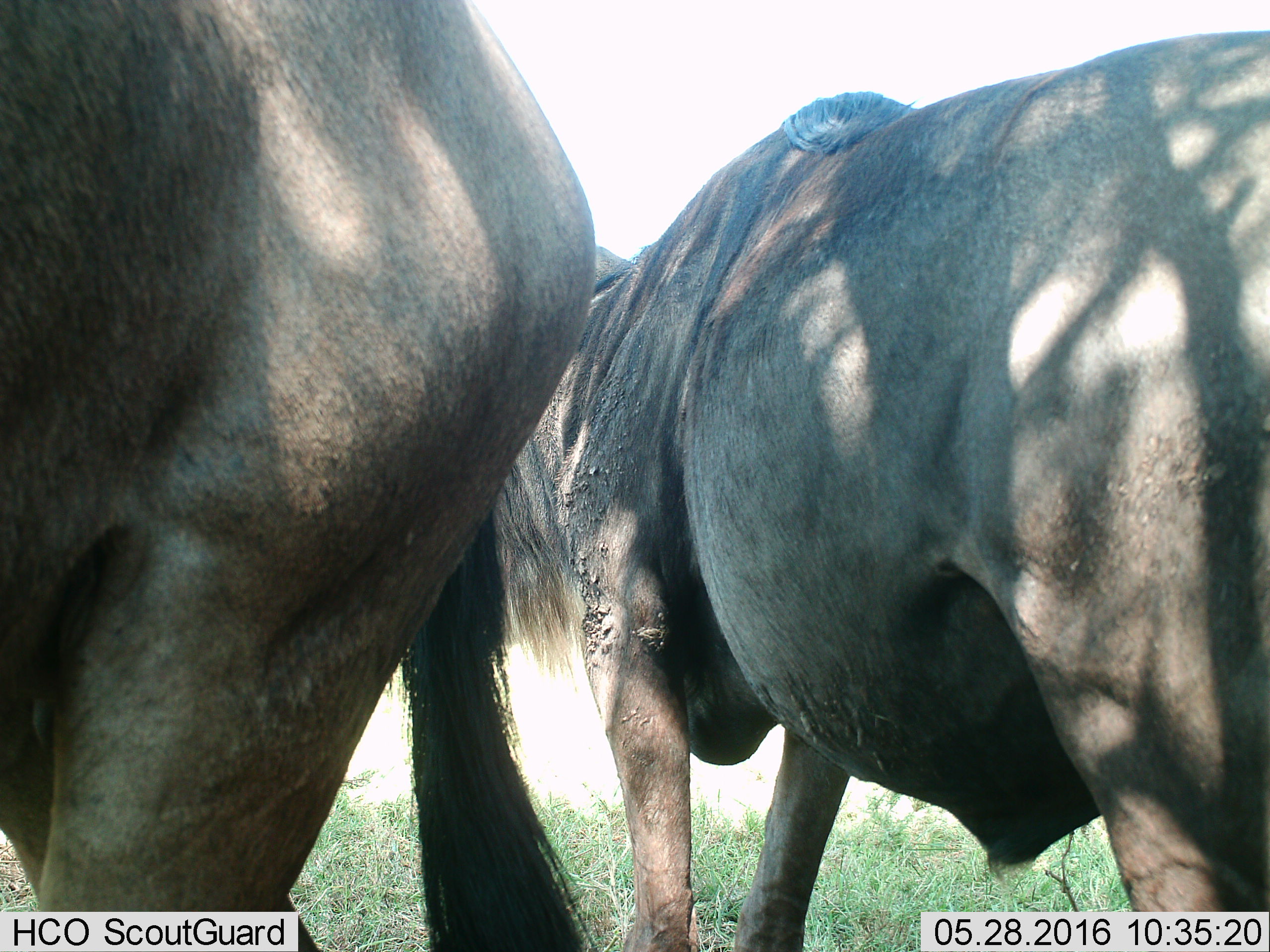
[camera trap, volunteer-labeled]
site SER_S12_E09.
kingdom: Animalia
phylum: Chordata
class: Mammalia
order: Artiodactyla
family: Bovidae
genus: Connochaetes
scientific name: Connochaetes taurinus taurinus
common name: blue wildebeest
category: wildebeestblue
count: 2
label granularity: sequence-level